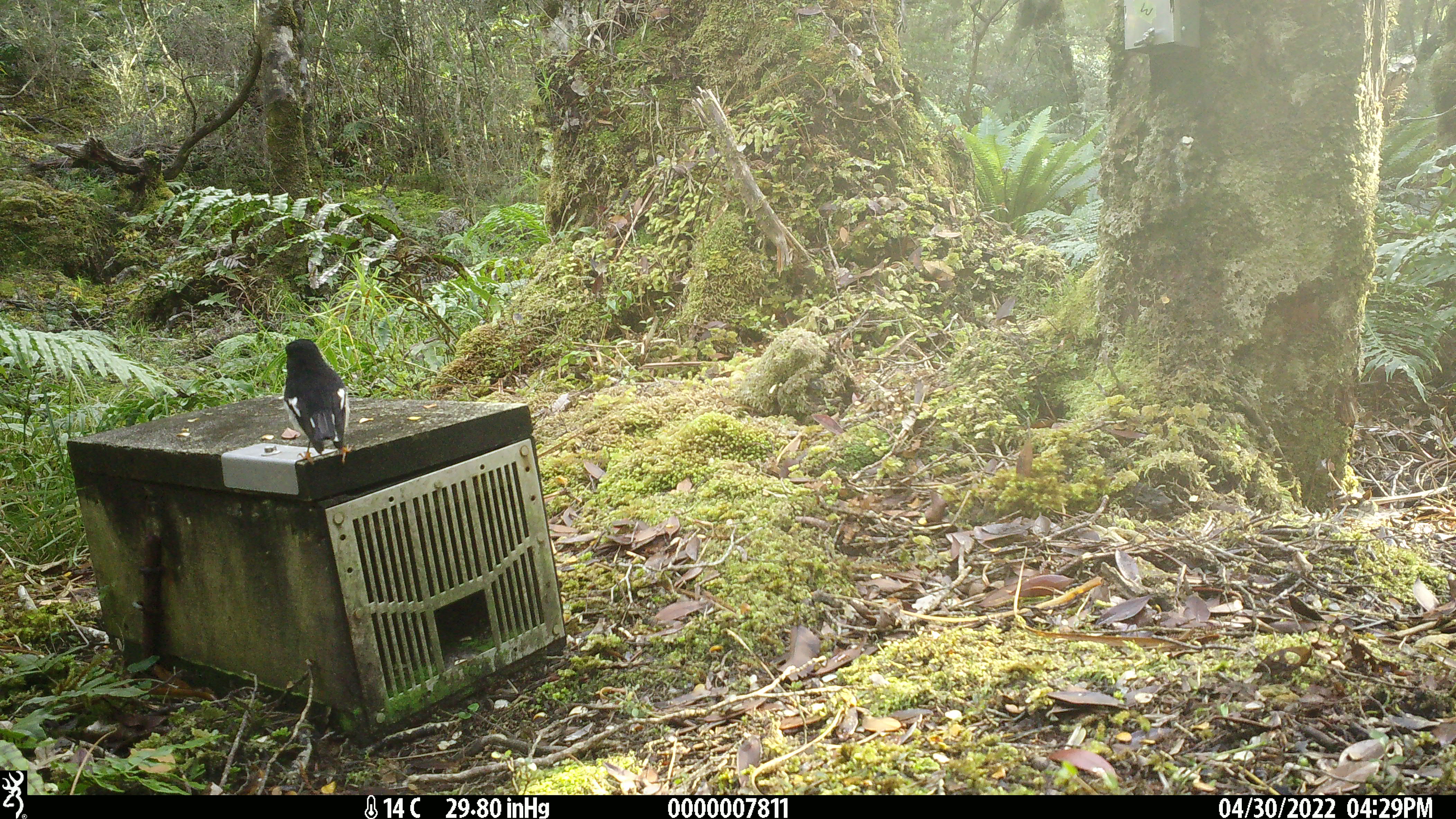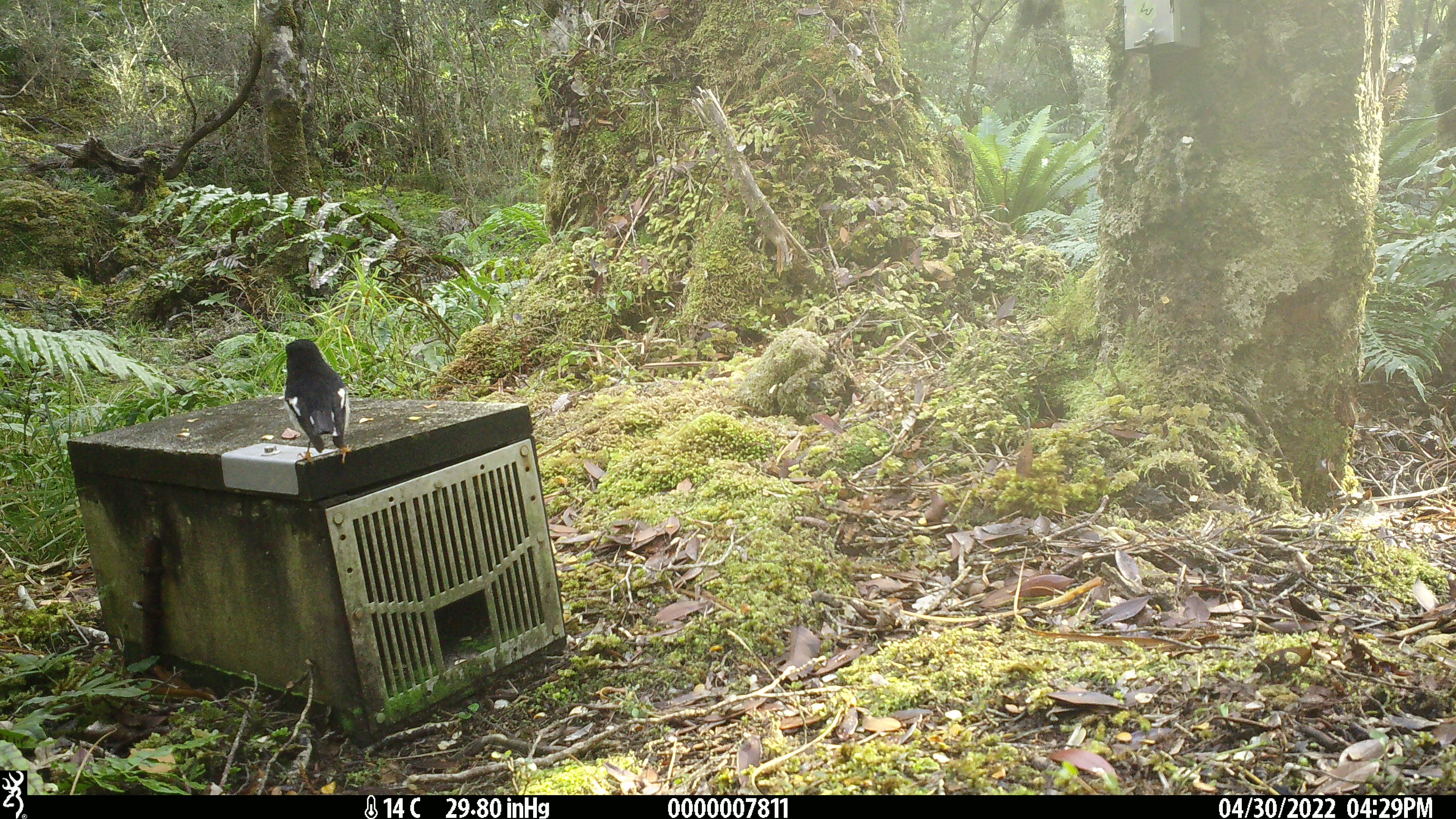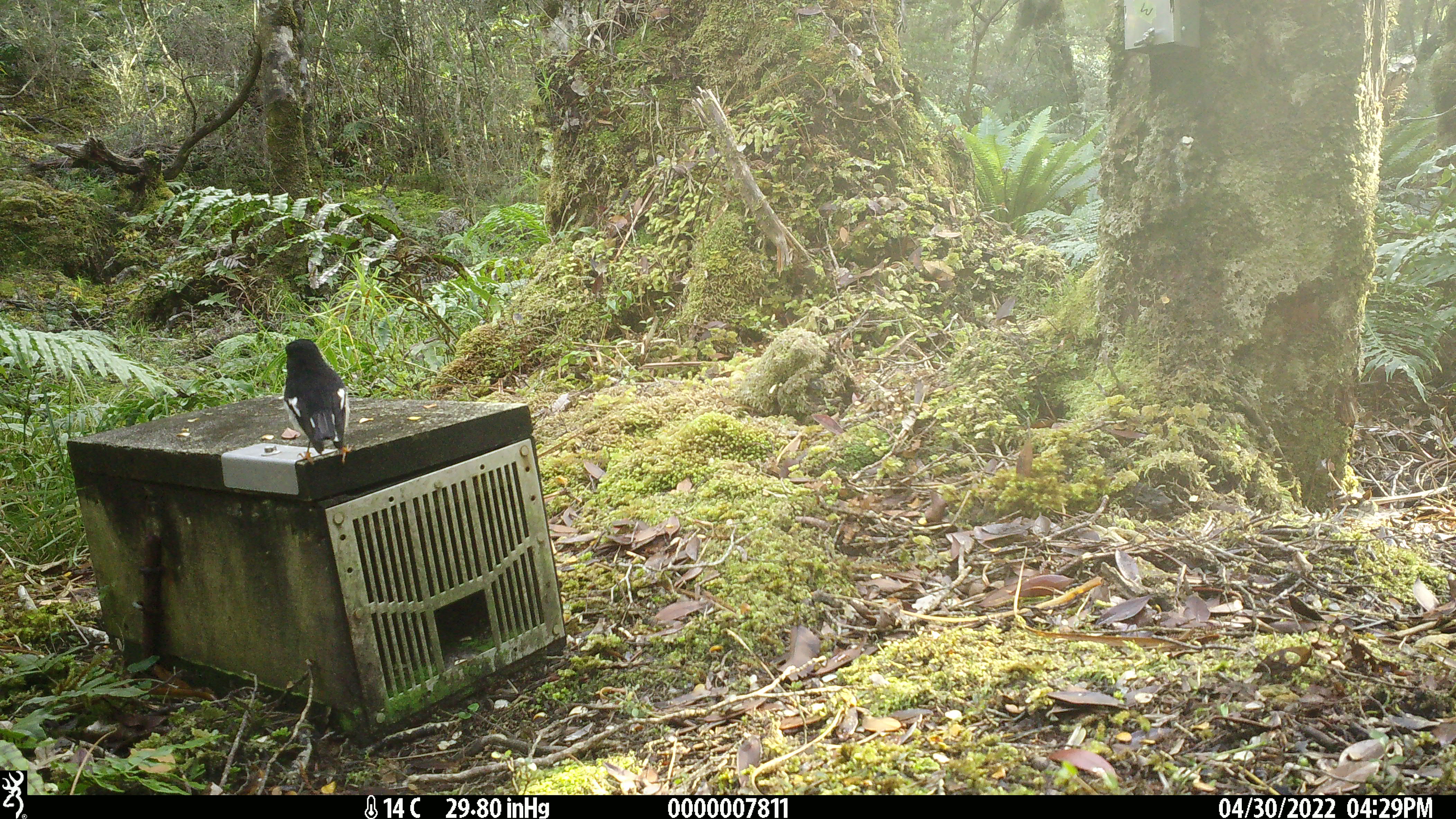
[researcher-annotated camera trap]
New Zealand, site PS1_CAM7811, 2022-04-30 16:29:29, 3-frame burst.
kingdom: Animalia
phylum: Chordata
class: Aves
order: Passeriformes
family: Petroicidae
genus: Petroica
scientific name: Petroica macrocephala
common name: tomtit